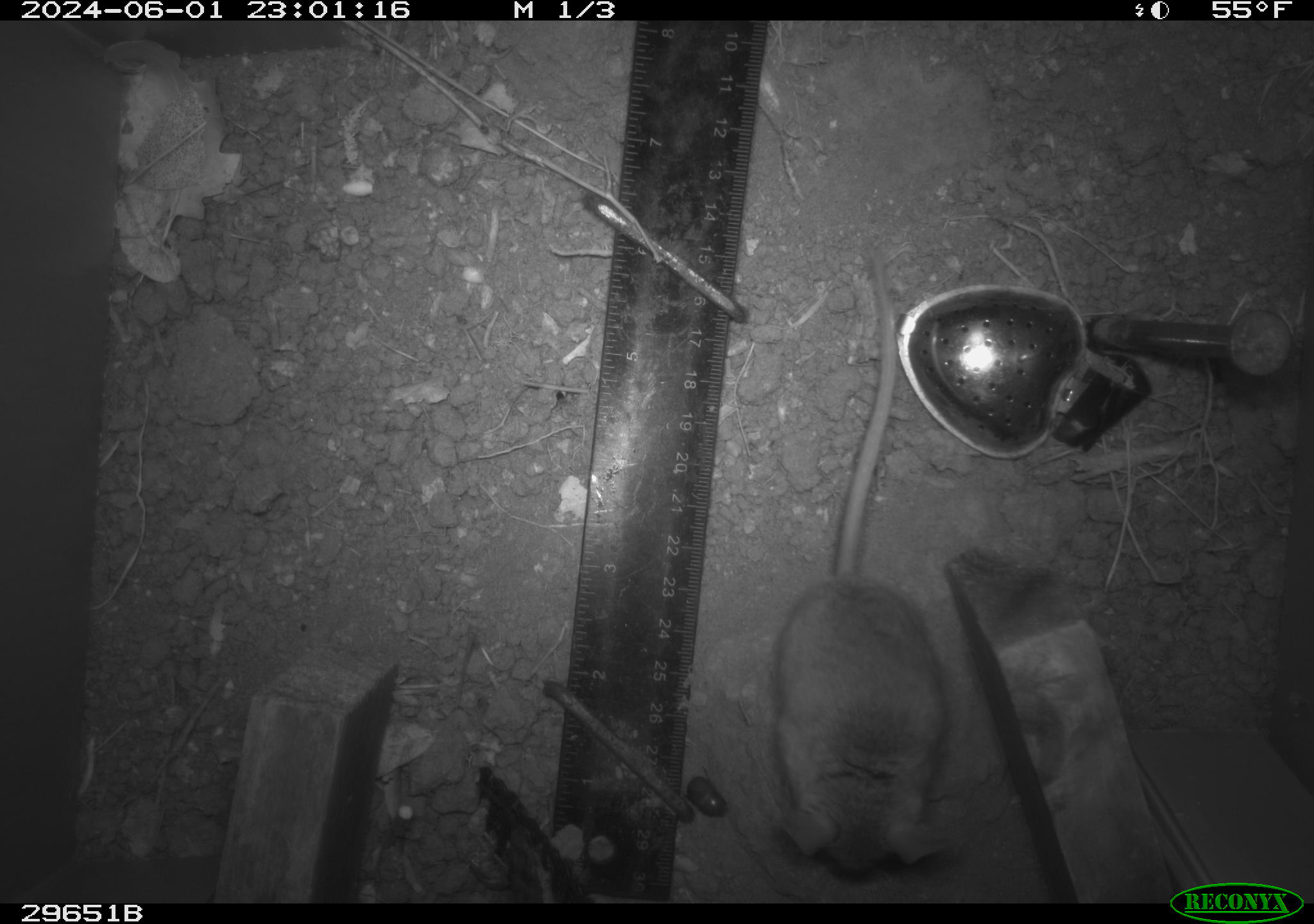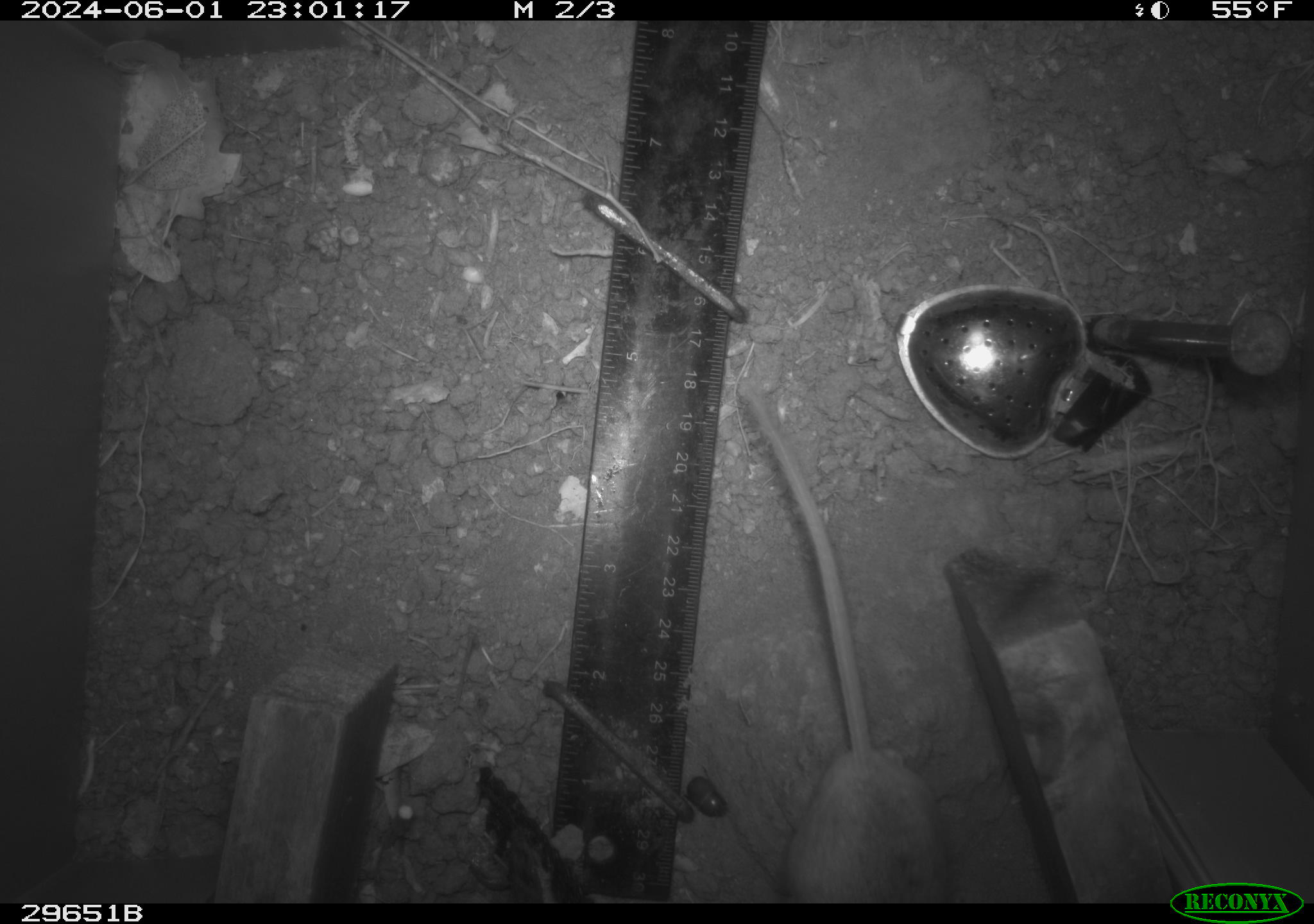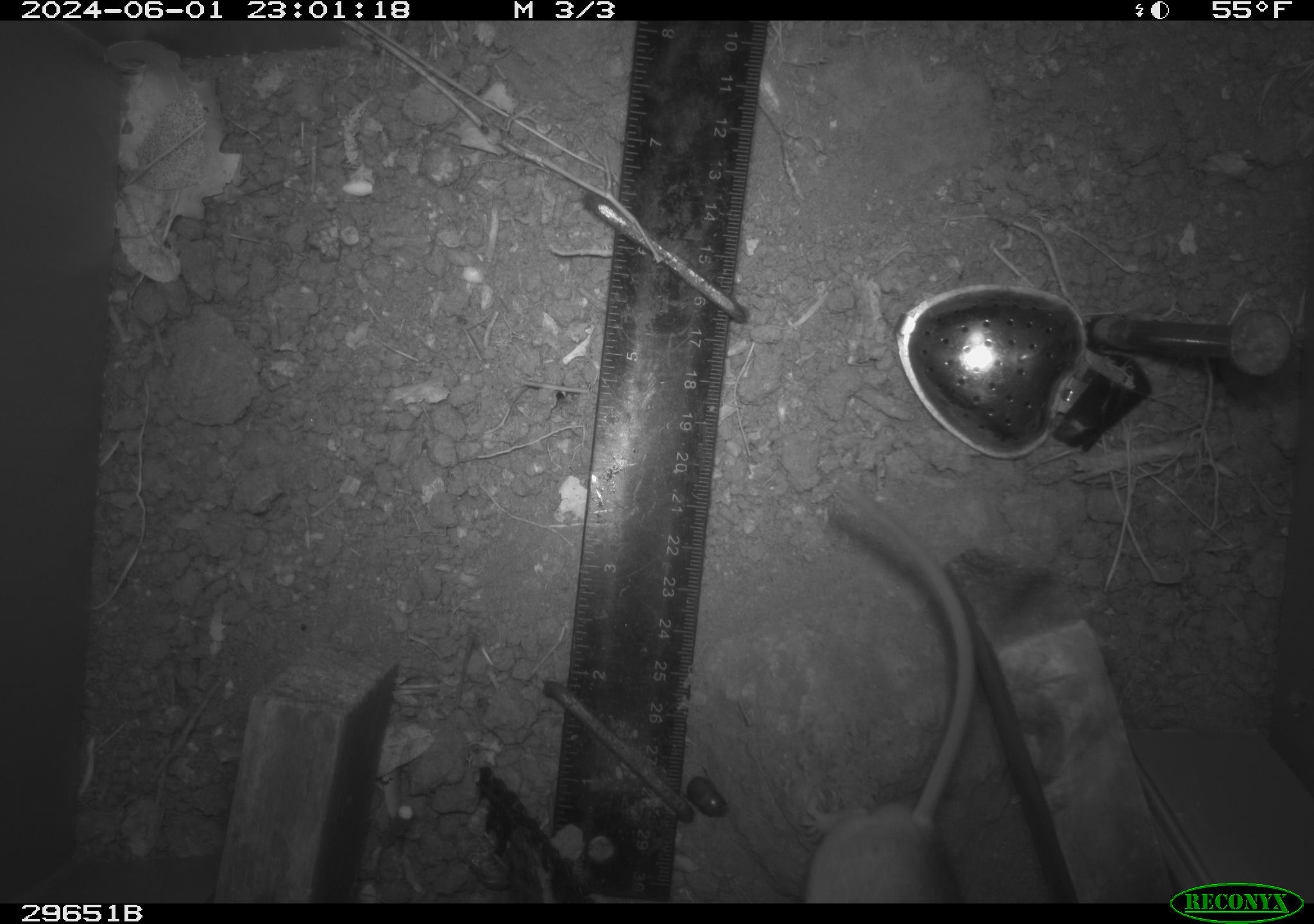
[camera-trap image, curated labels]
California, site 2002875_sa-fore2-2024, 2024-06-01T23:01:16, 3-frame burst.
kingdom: Animalia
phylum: Chordata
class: Mammalia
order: Rodentia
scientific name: Rodentia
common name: rodent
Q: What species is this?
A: Rodent (Rodentia).